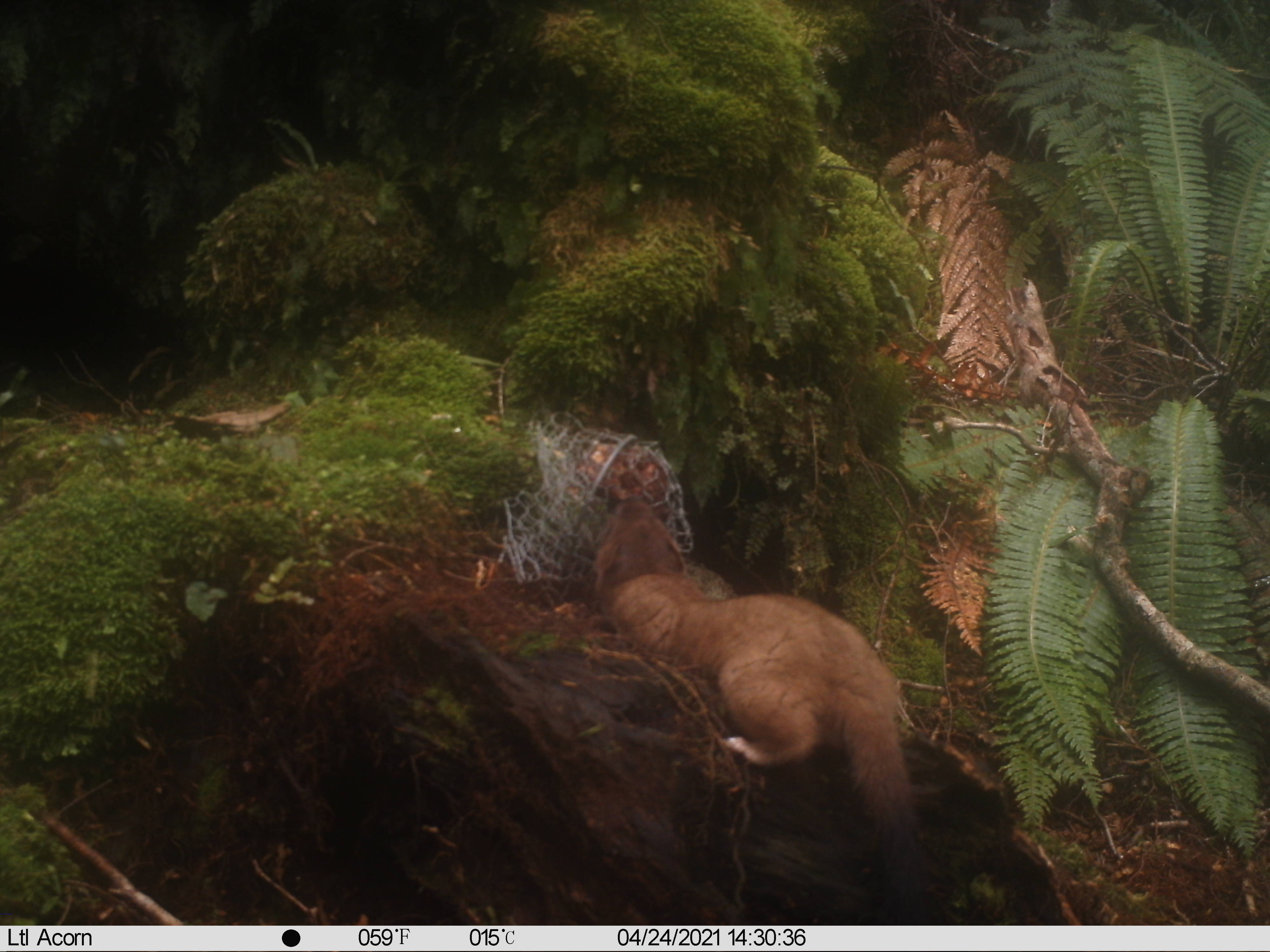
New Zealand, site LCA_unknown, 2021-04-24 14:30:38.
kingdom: Animalia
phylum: Chordata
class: Mammalia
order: Carnivora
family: Mustelidae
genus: Mustela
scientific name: Mustela erminea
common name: stoat